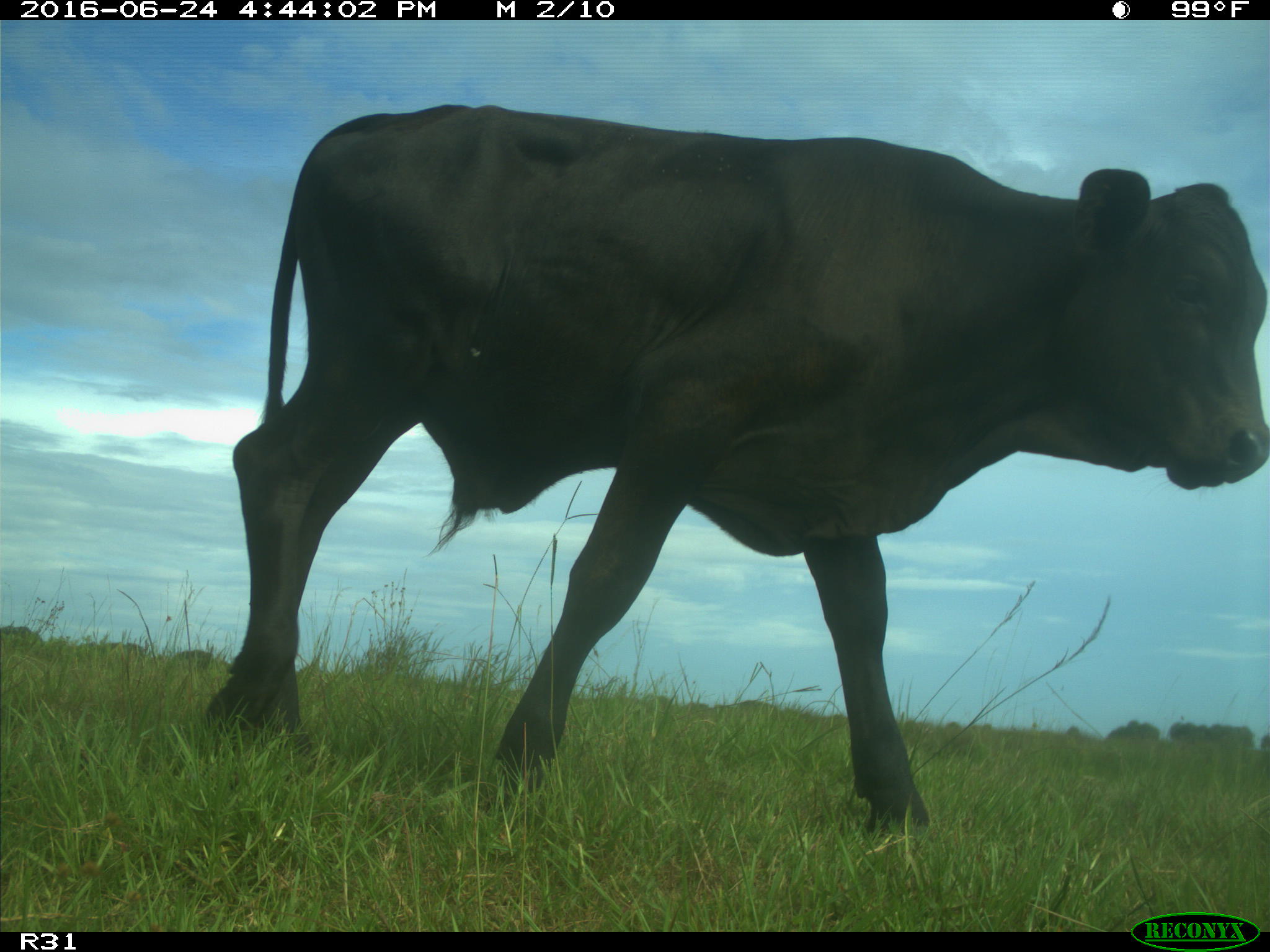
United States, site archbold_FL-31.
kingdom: Animalia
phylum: Chordata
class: Mammalia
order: Artiodactyla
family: Bovidae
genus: Bos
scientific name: Bos taurus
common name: domestic cow